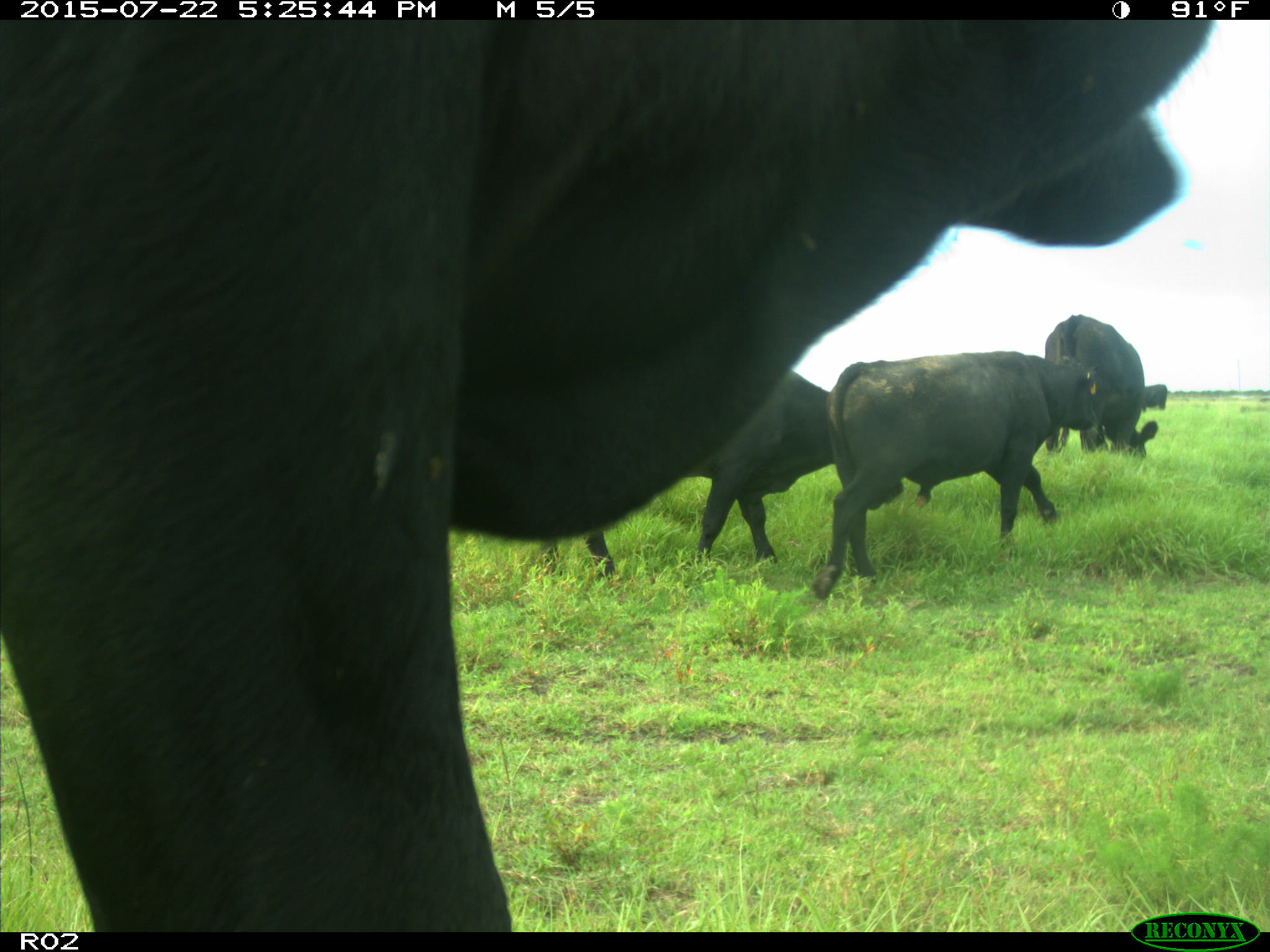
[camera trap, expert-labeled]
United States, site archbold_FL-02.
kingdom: Animalia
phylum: Chordata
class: Mammalia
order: Artiodactyla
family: Bovidae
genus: Bos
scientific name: Bos taurus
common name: domestic cow